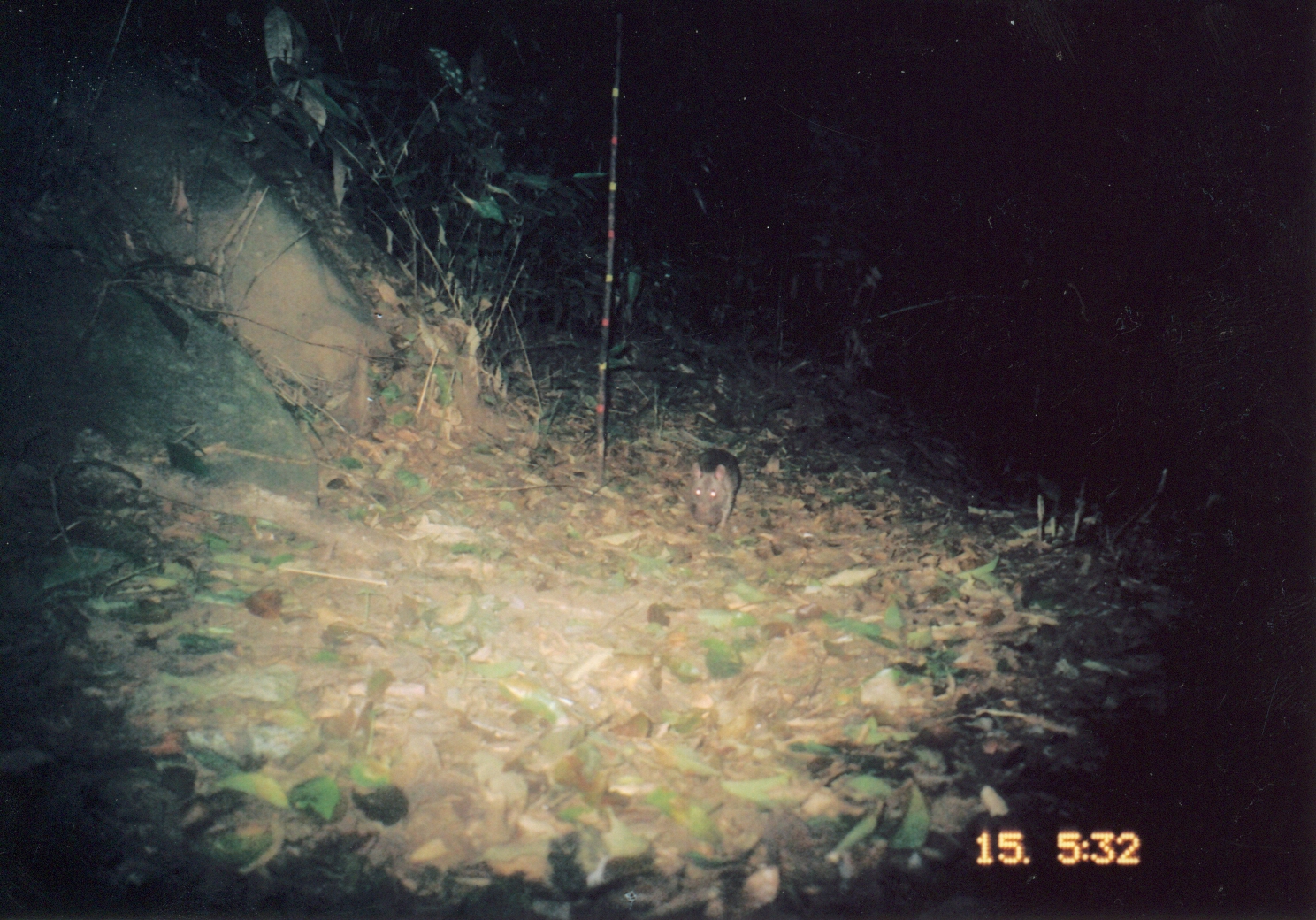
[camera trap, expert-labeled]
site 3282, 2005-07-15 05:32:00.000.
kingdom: Animalia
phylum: Chordata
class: Mammalia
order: Rodentia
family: Nesomyidae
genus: Cricetomys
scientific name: Cricetomys gambianus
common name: african giant pouched rat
Cricetomys gambianus (african giant pouched rat), count 1.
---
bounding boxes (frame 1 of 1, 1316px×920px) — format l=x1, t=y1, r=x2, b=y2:
cricetomys gambianus: l=687, t=447, r=742, b=532